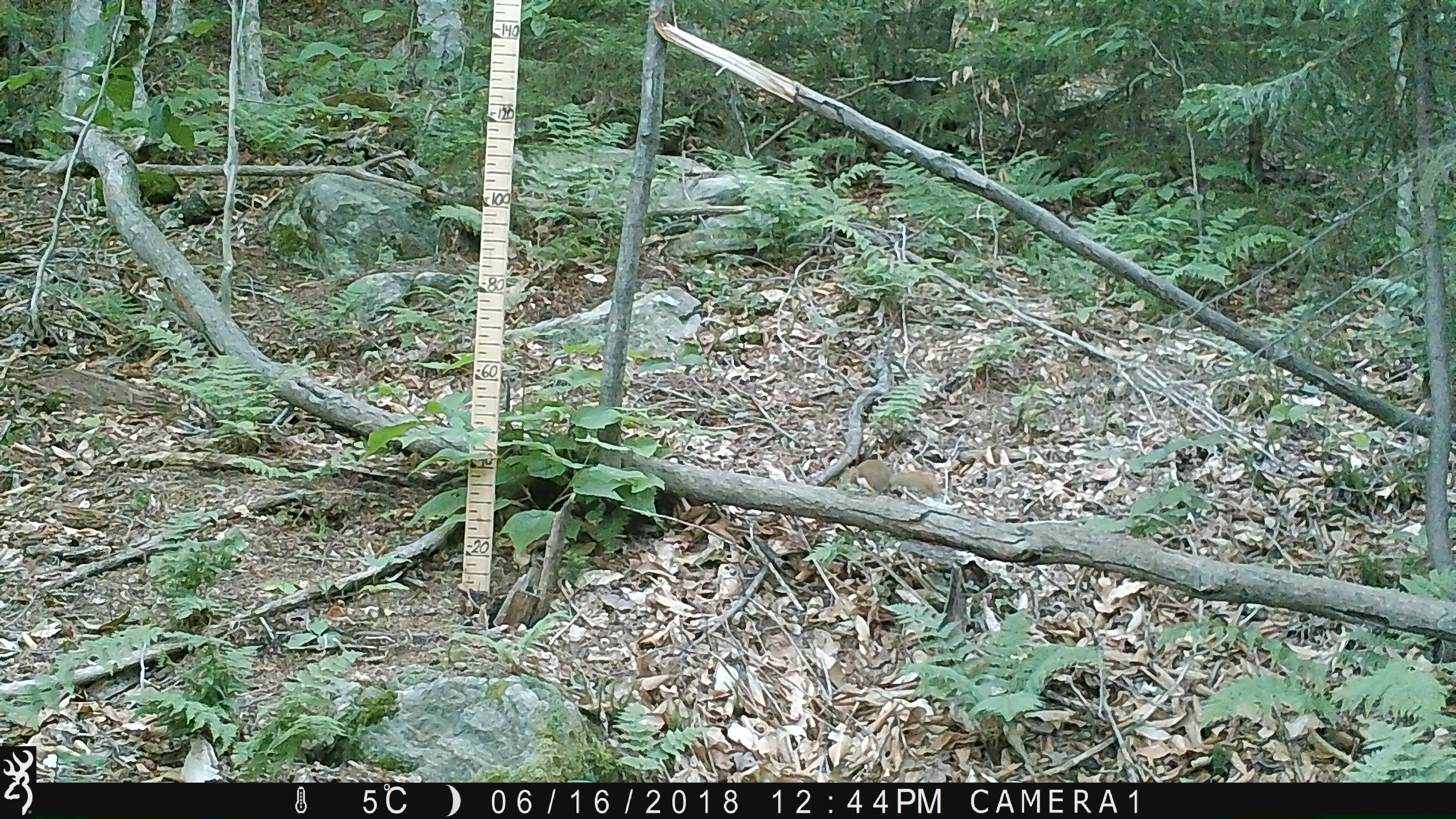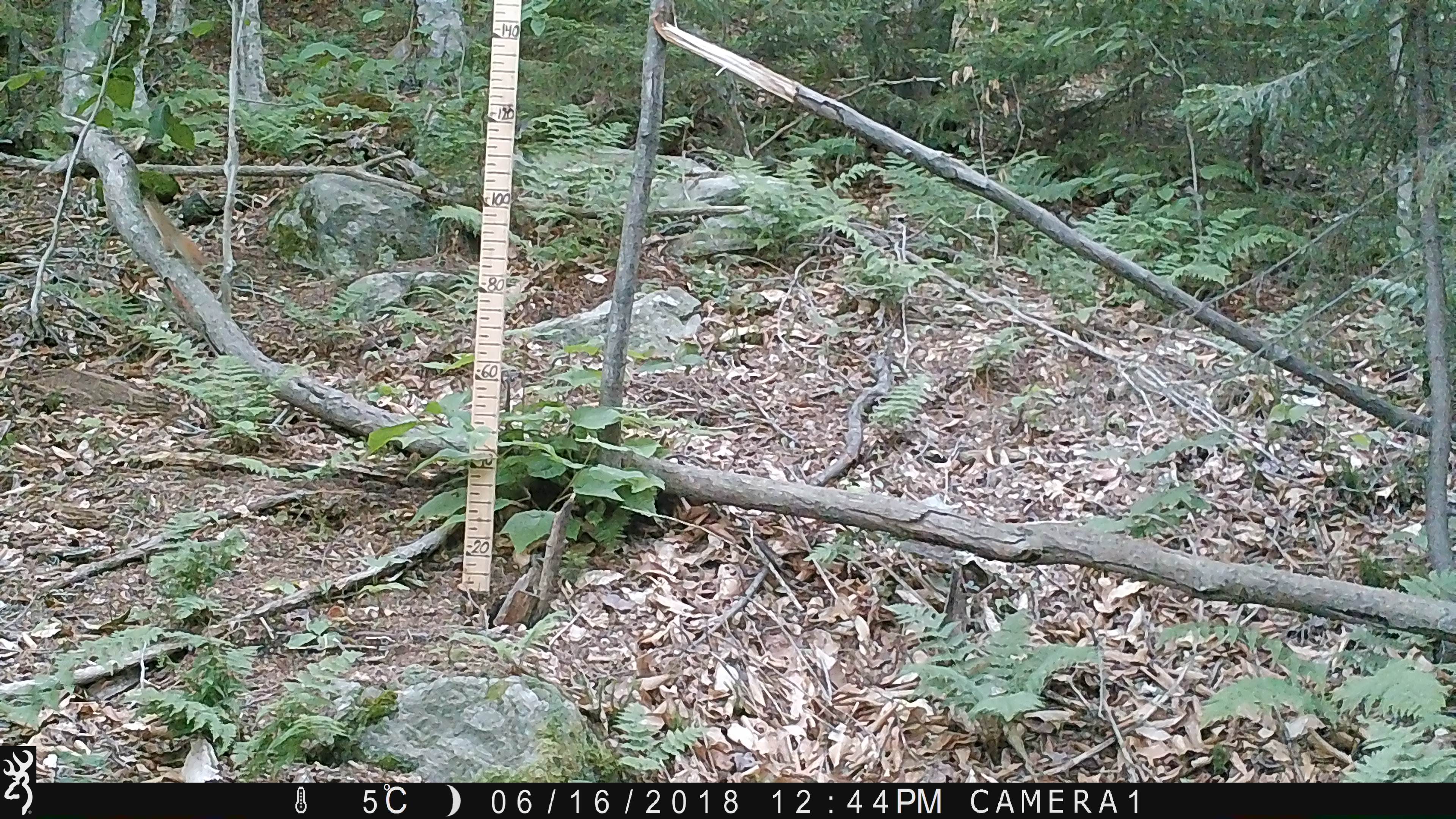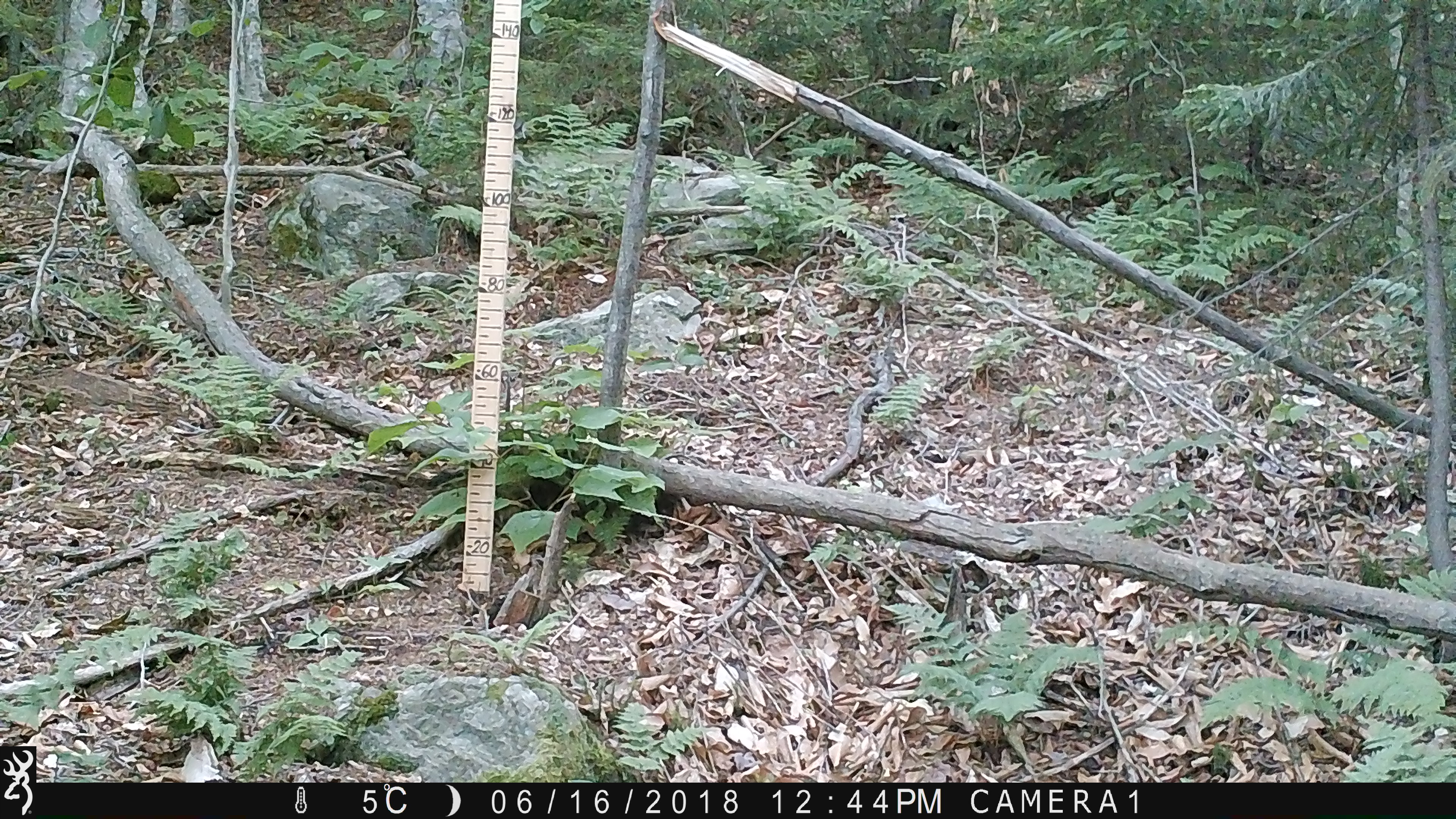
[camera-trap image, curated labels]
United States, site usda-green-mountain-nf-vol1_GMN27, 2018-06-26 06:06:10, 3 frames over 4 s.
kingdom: Animalia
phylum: Chordata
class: Mammalia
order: Rodentia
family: Sciuridae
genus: Tamiasciurus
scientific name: Tamiasciurus hudsonicus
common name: red squirrel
Red squirrel (Tamiasciurus hudsonicus).